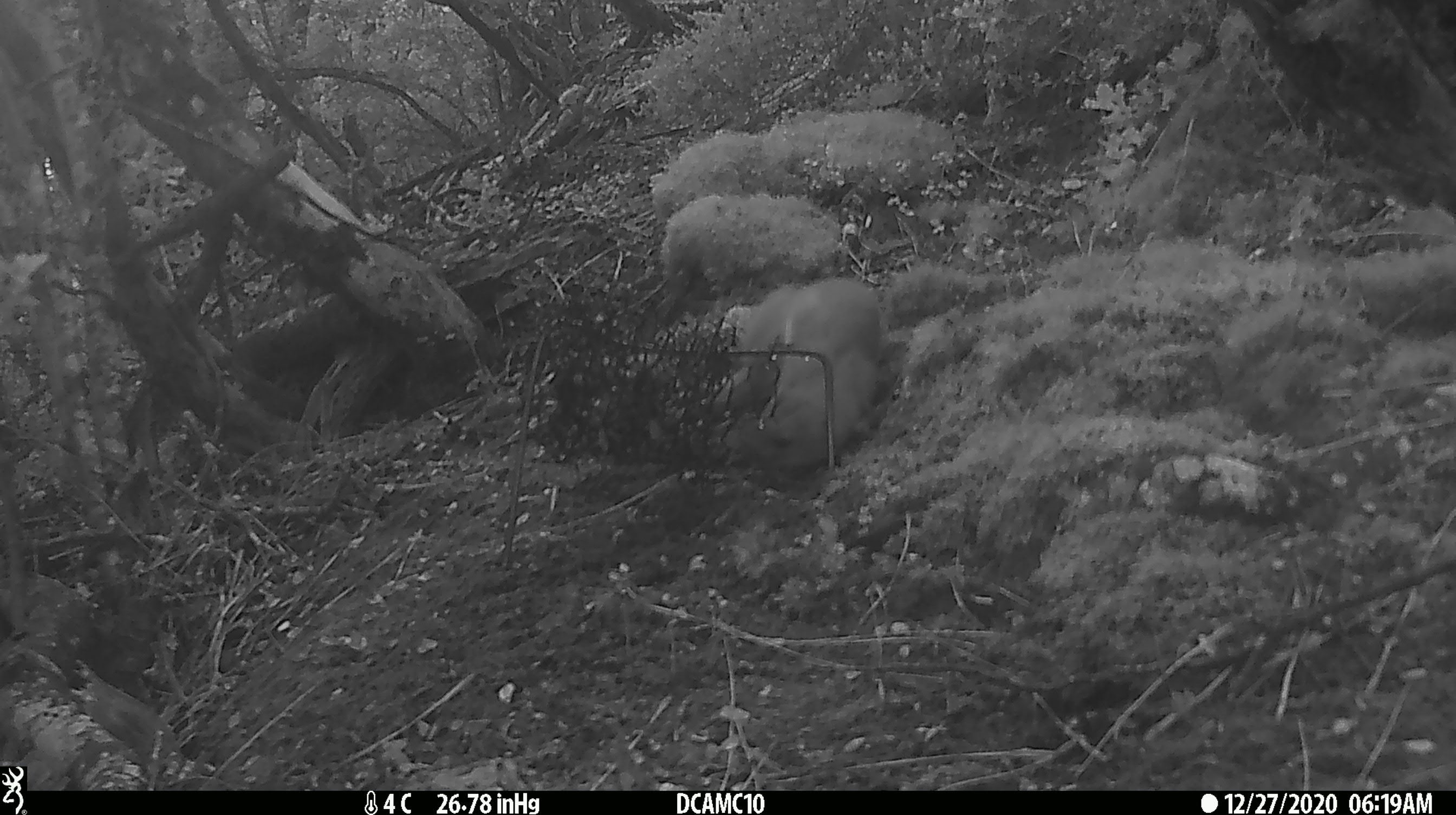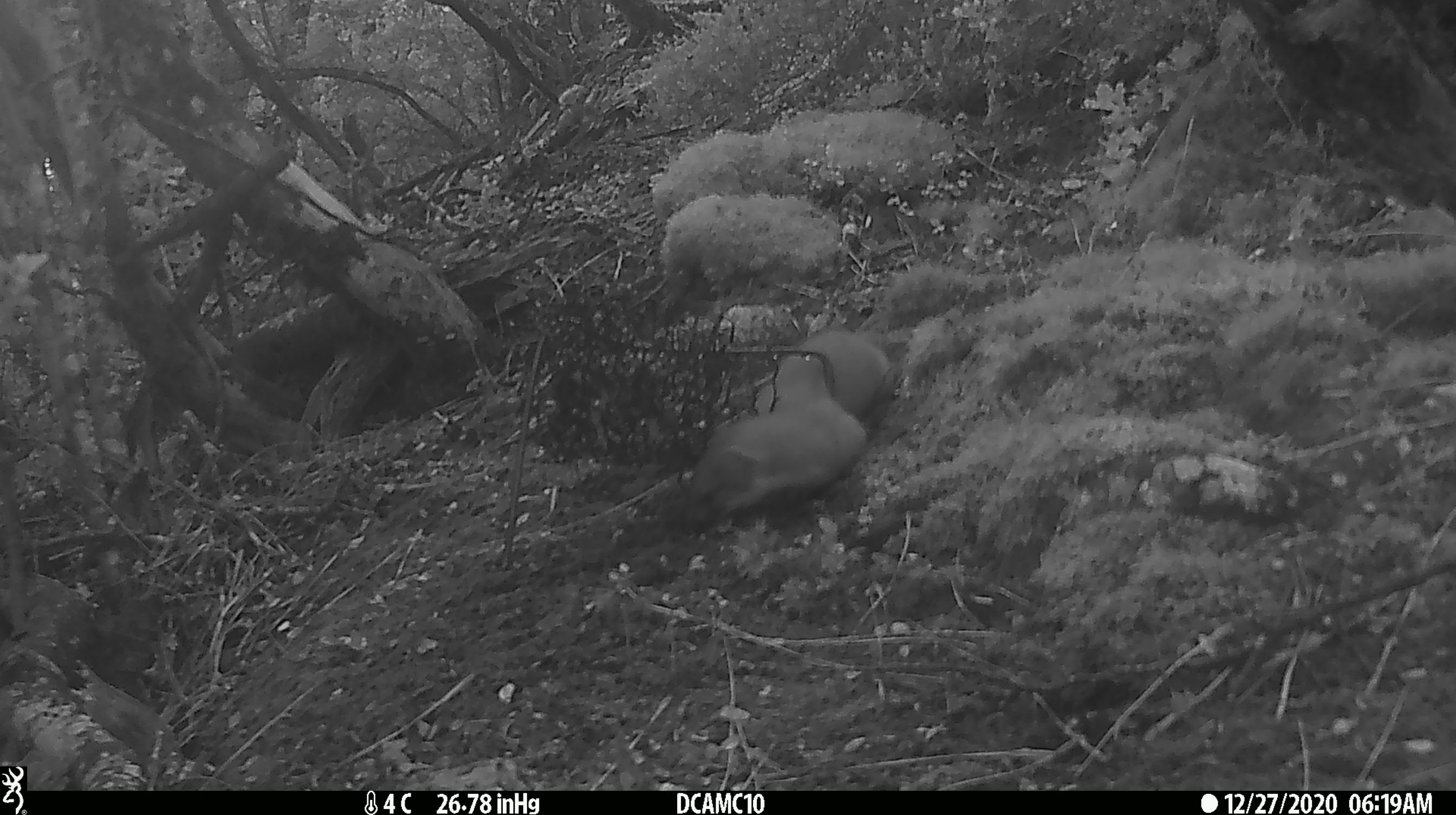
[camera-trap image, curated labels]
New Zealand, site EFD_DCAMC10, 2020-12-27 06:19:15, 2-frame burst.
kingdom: Animalia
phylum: Chordata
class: Mammalia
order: Carnivora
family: Mustelidae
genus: Mustela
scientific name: Mustela erminea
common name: stoat